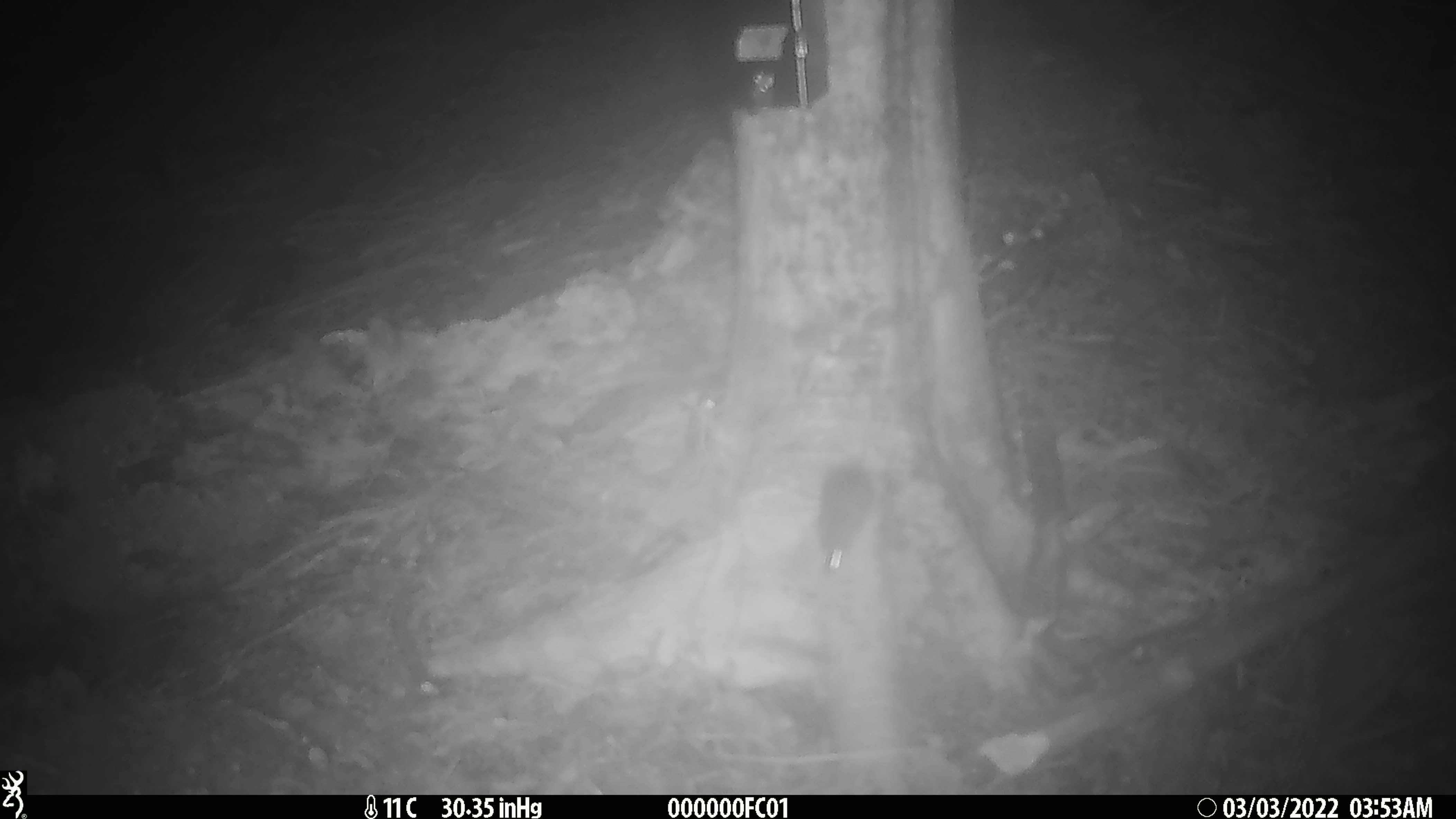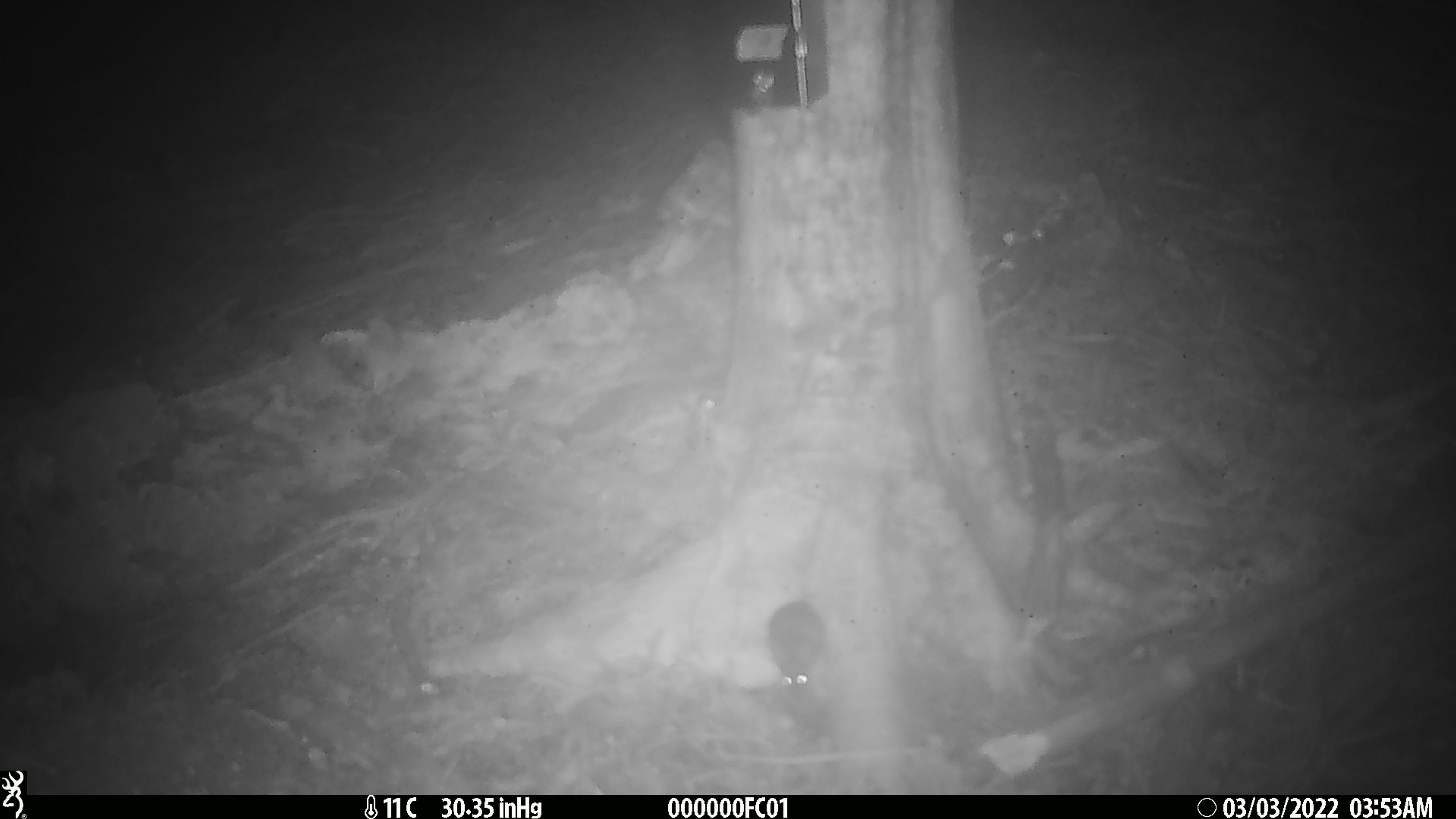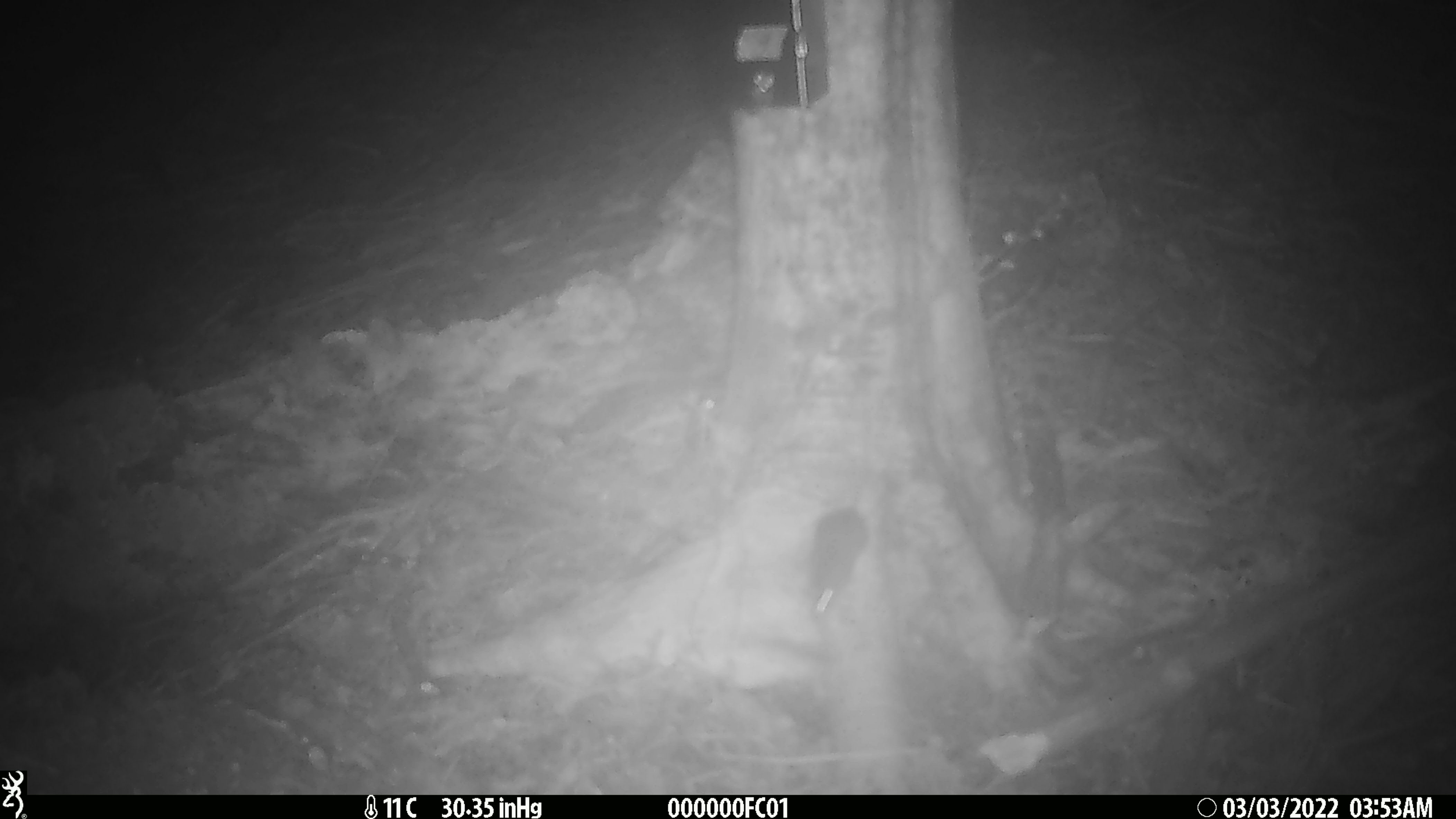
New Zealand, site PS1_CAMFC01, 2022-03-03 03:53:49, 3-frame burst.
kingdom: Animalia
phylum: Chordata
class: Mammalia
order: Rodentia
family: Muridae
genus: Mus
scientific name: Mus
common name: mouse